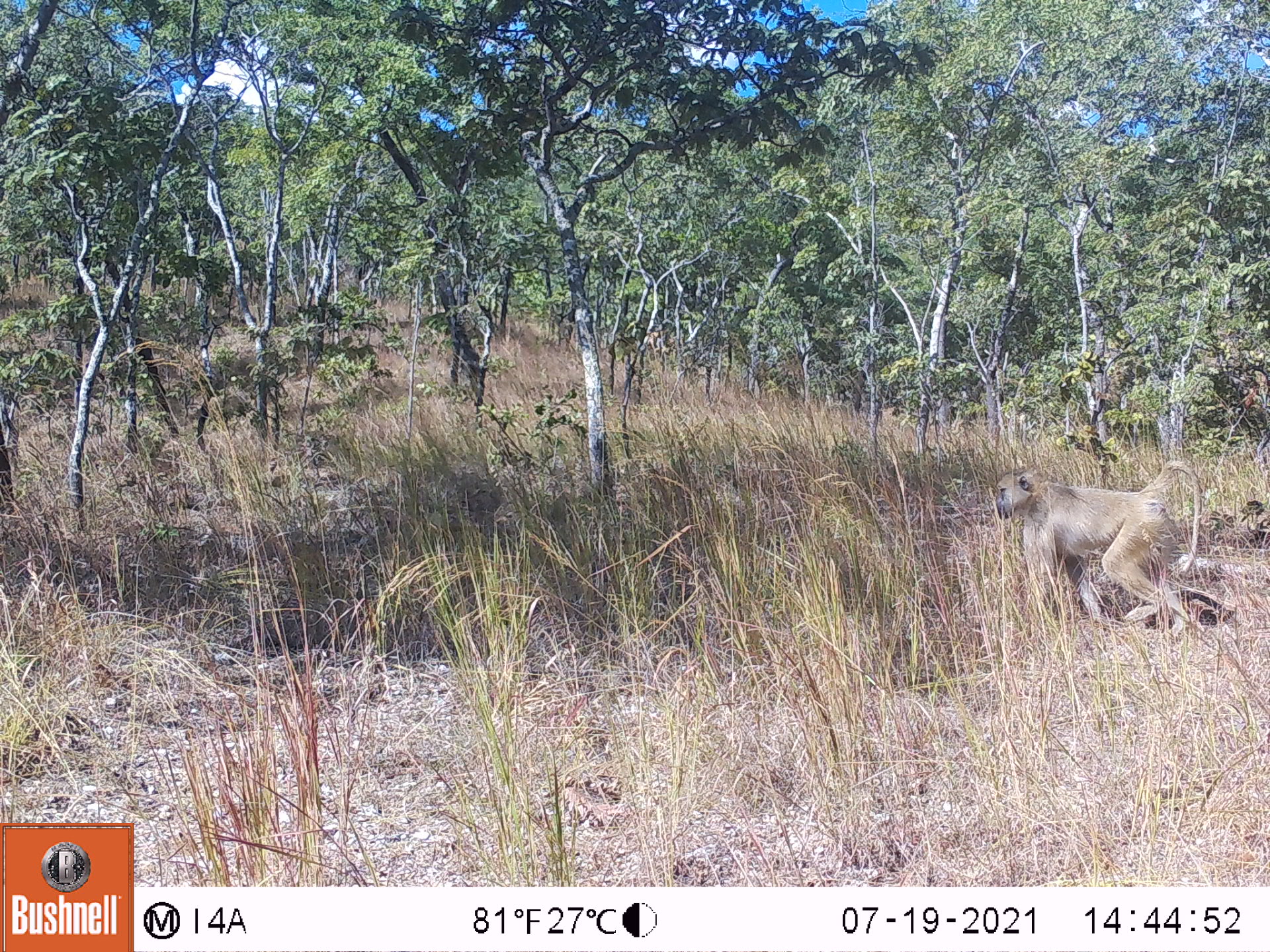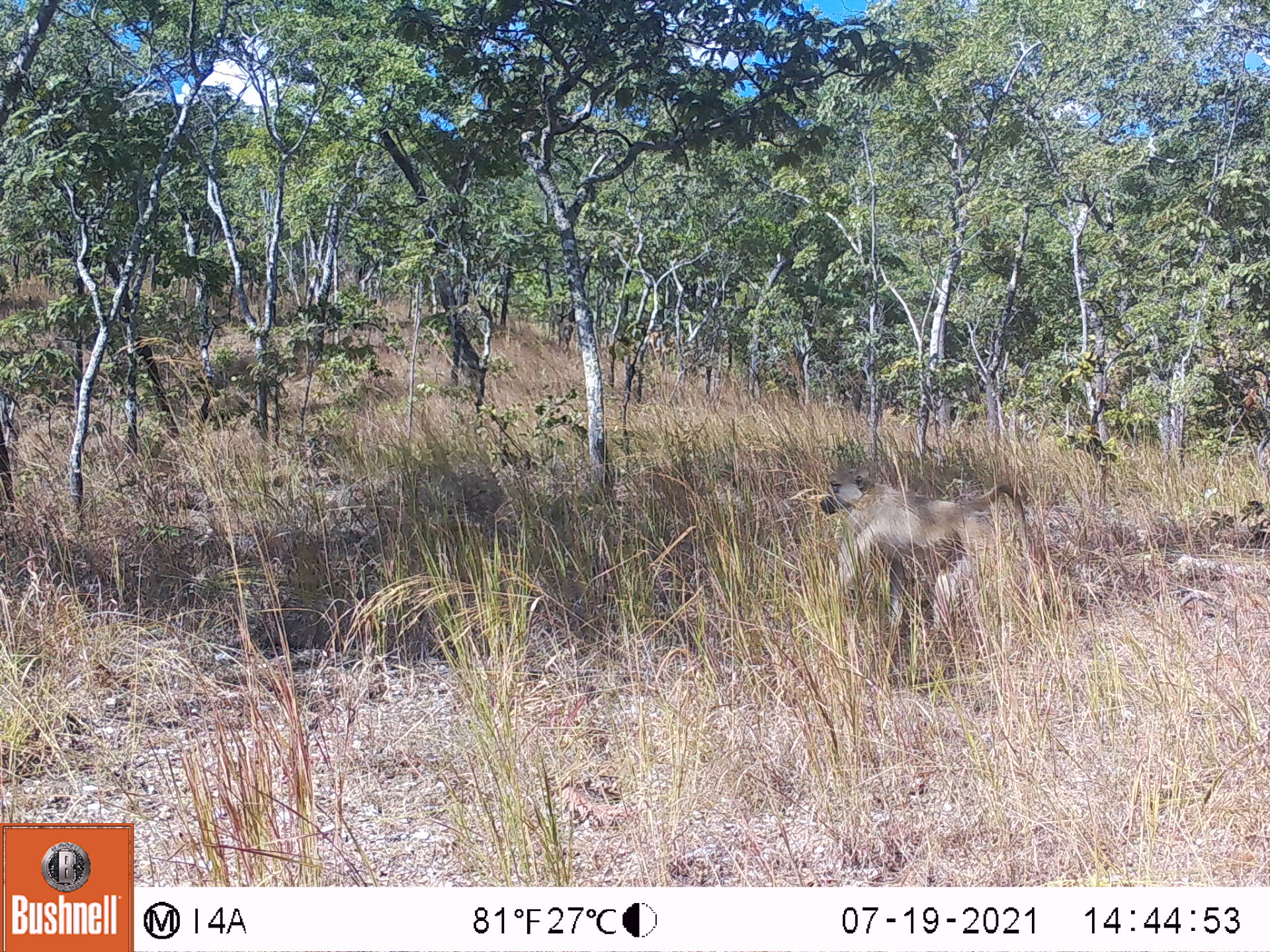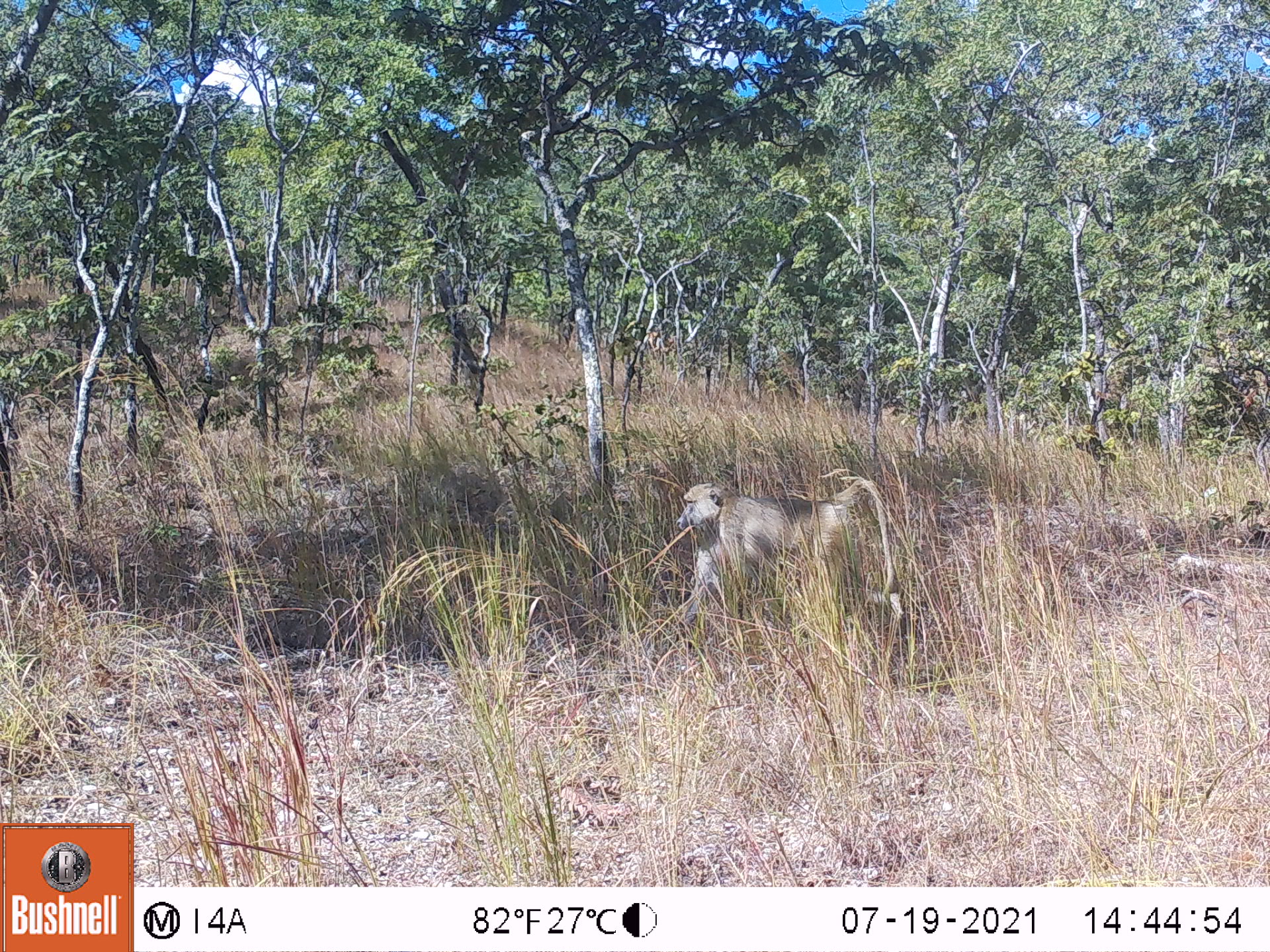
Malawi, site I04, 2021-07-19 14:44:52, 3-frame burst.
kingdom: Animalia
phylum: Chordata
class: Mammalia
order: Primates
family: Cercopithecidae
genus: Papio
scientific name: Papio cynocephalus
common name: yellow baboon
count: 1